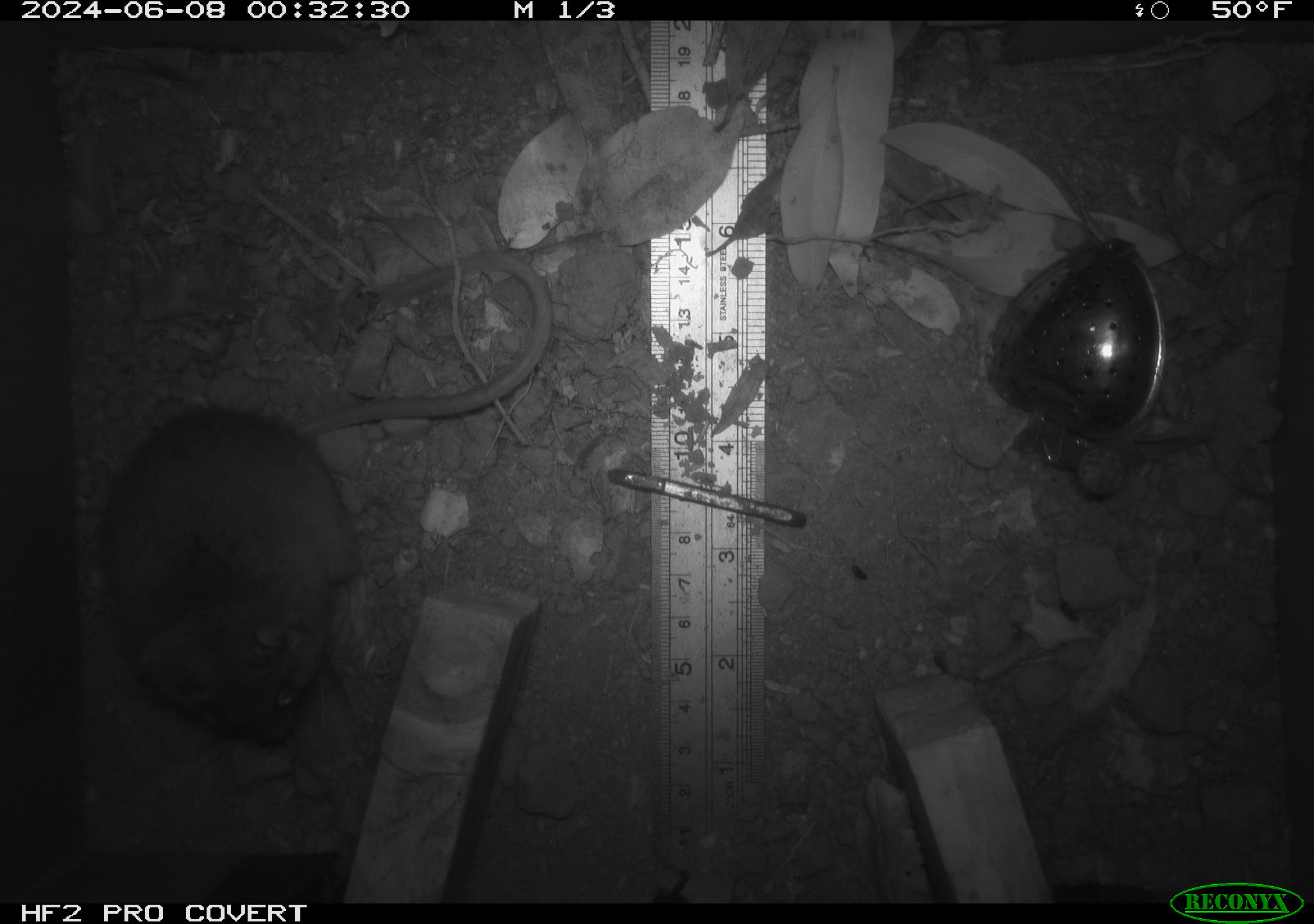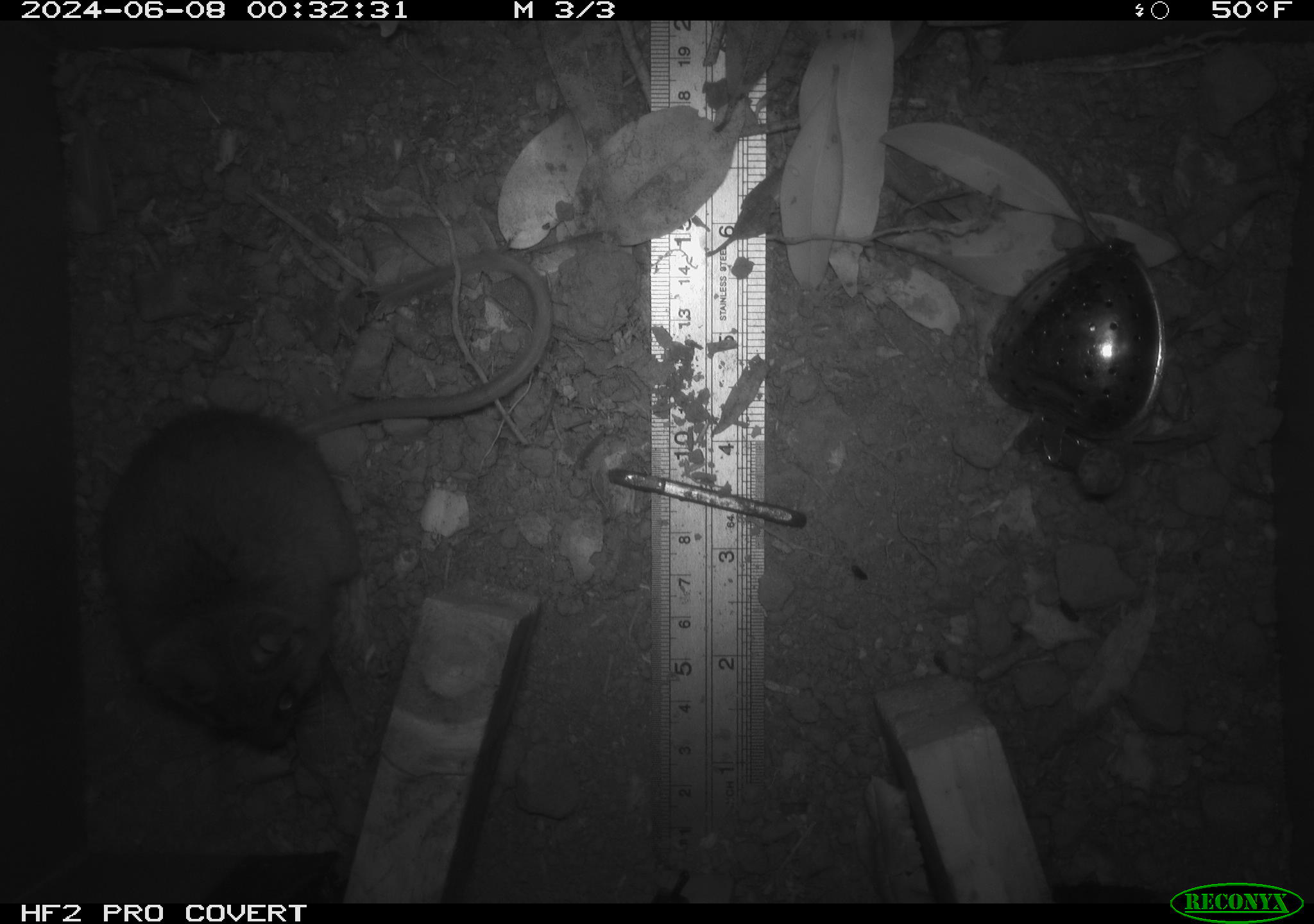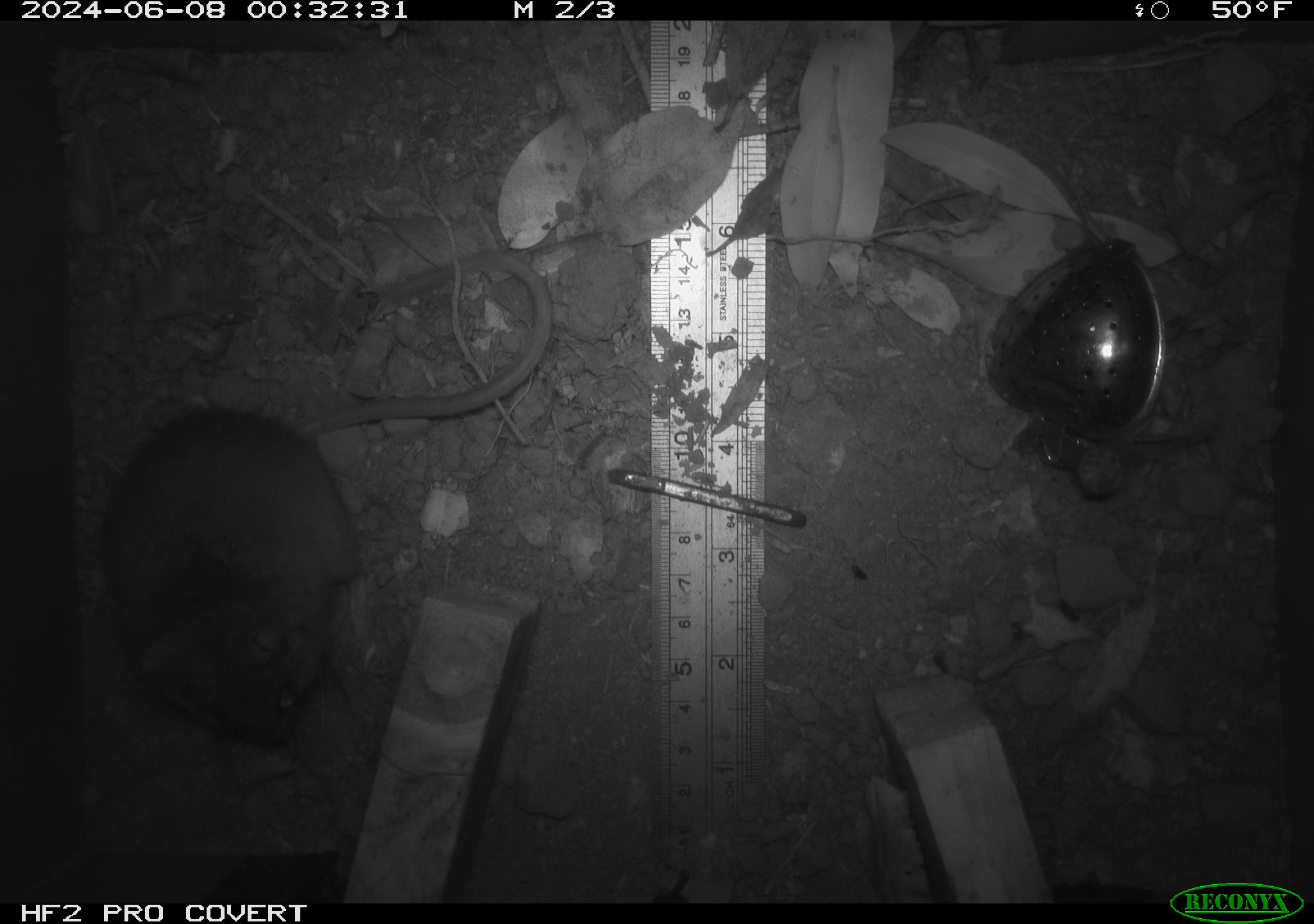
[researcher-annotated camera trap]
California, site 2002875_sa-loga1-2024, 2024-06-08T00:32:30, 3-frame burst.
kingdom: Animalia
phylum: Chordata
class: Mammalia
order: Rodentia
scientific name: Rodentia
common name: rodent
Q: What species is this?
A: Rodent (Rodentia).